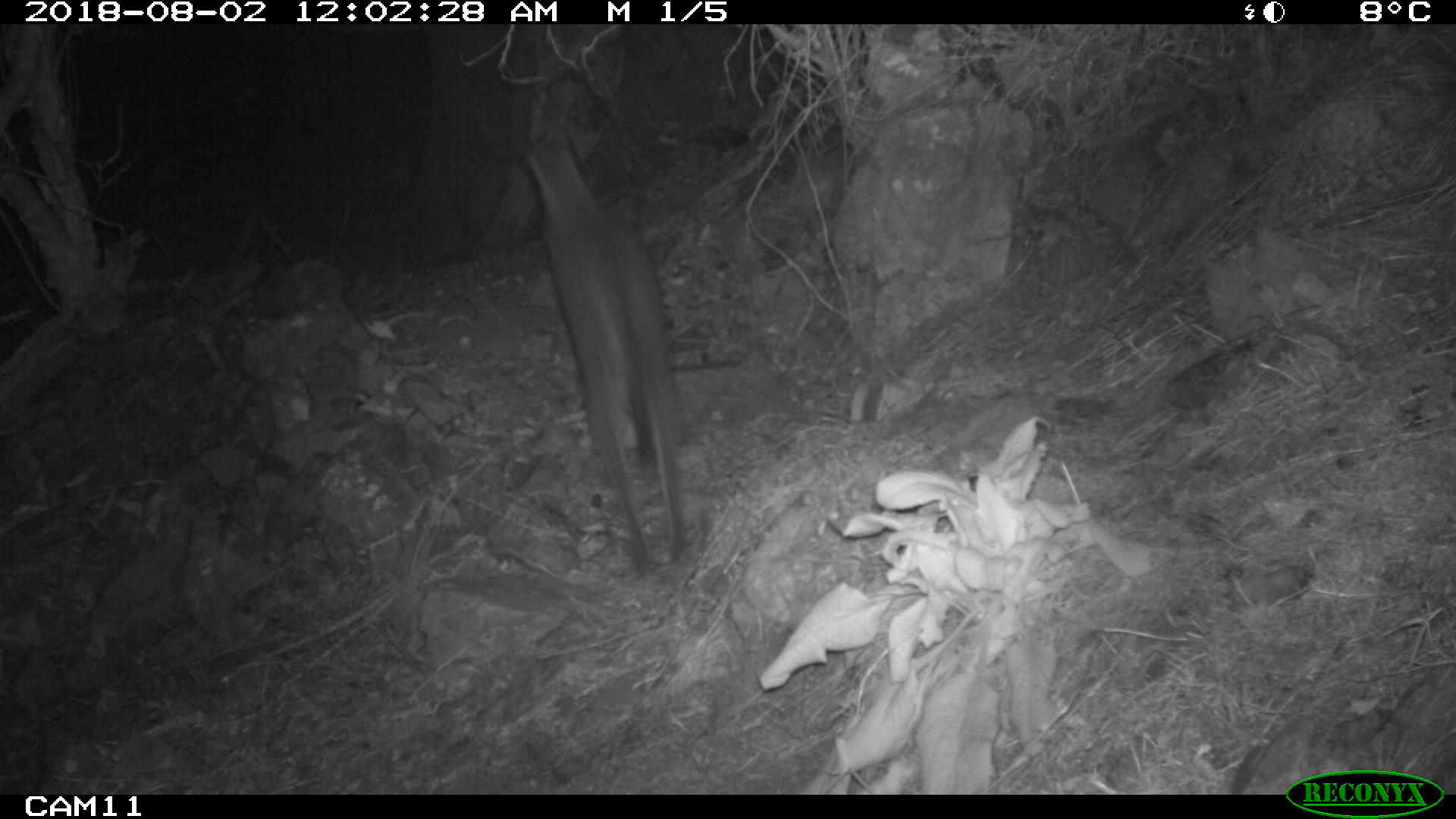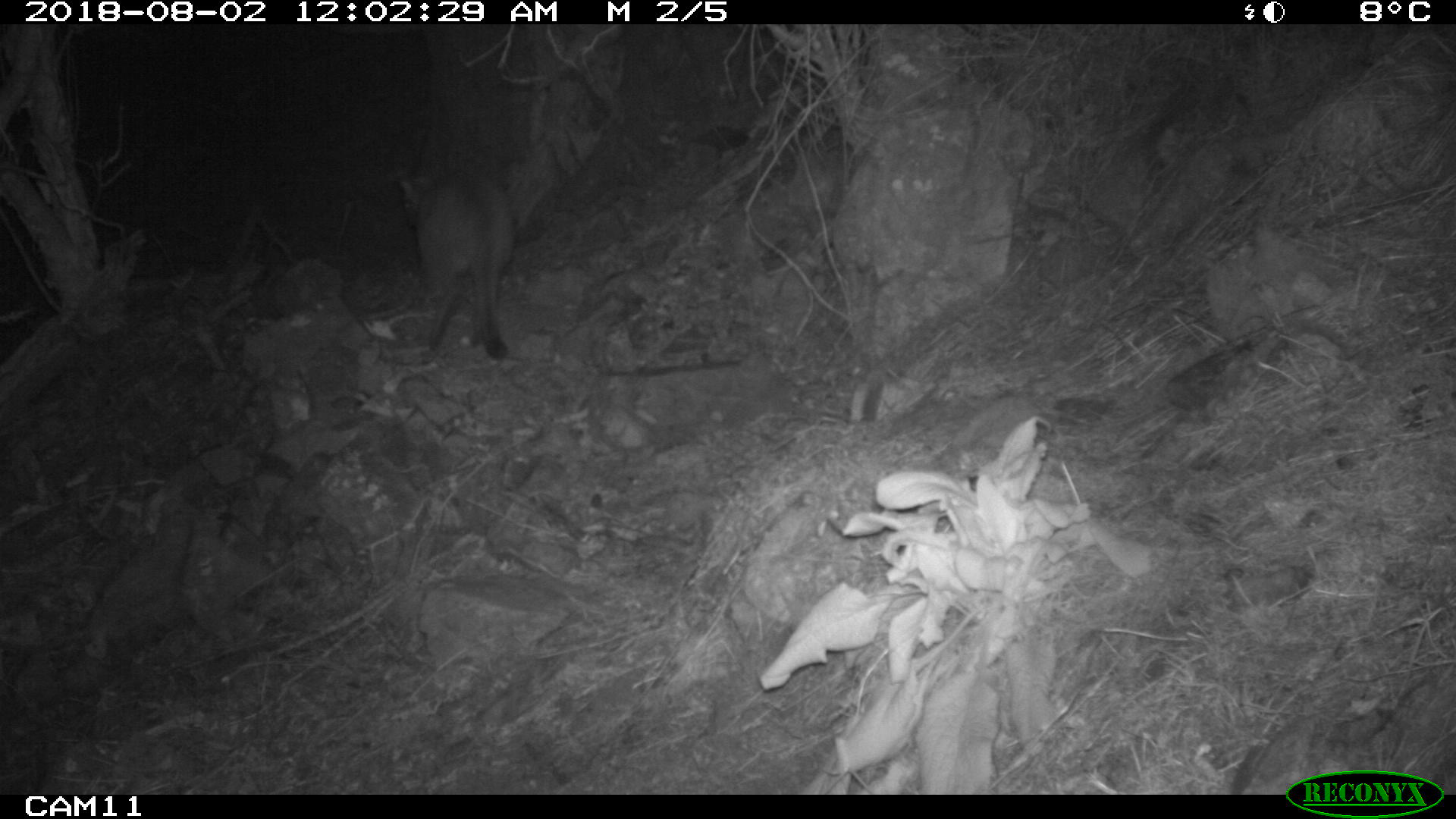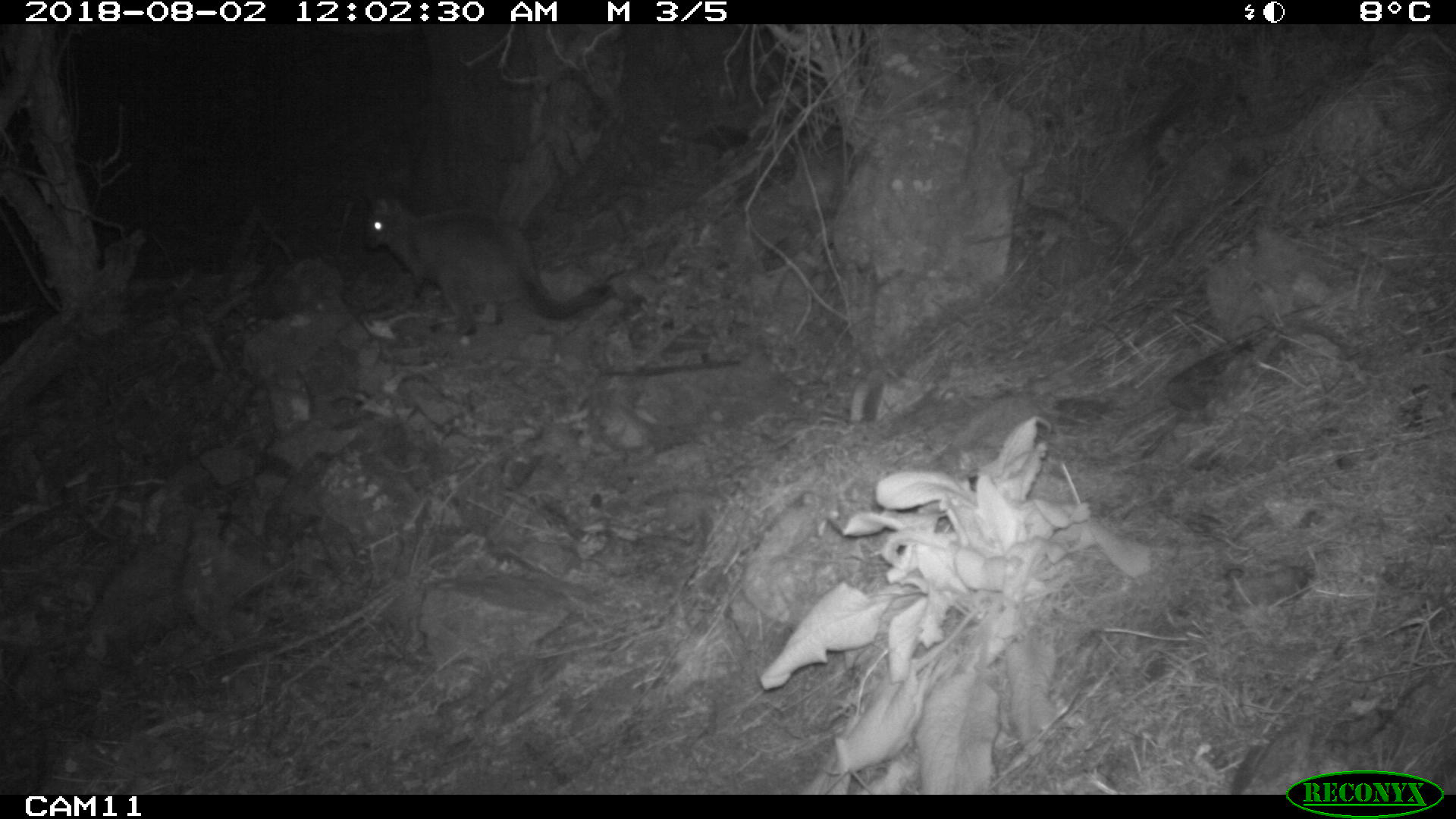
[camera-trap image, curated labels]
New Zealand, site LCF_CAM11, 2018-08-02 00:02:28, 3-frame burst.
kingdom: Animalia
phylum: Chordata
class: Mammalia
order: Diprotodontia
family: Macropodidae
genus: Notamacropus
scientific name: Notamacropus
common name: wallaby